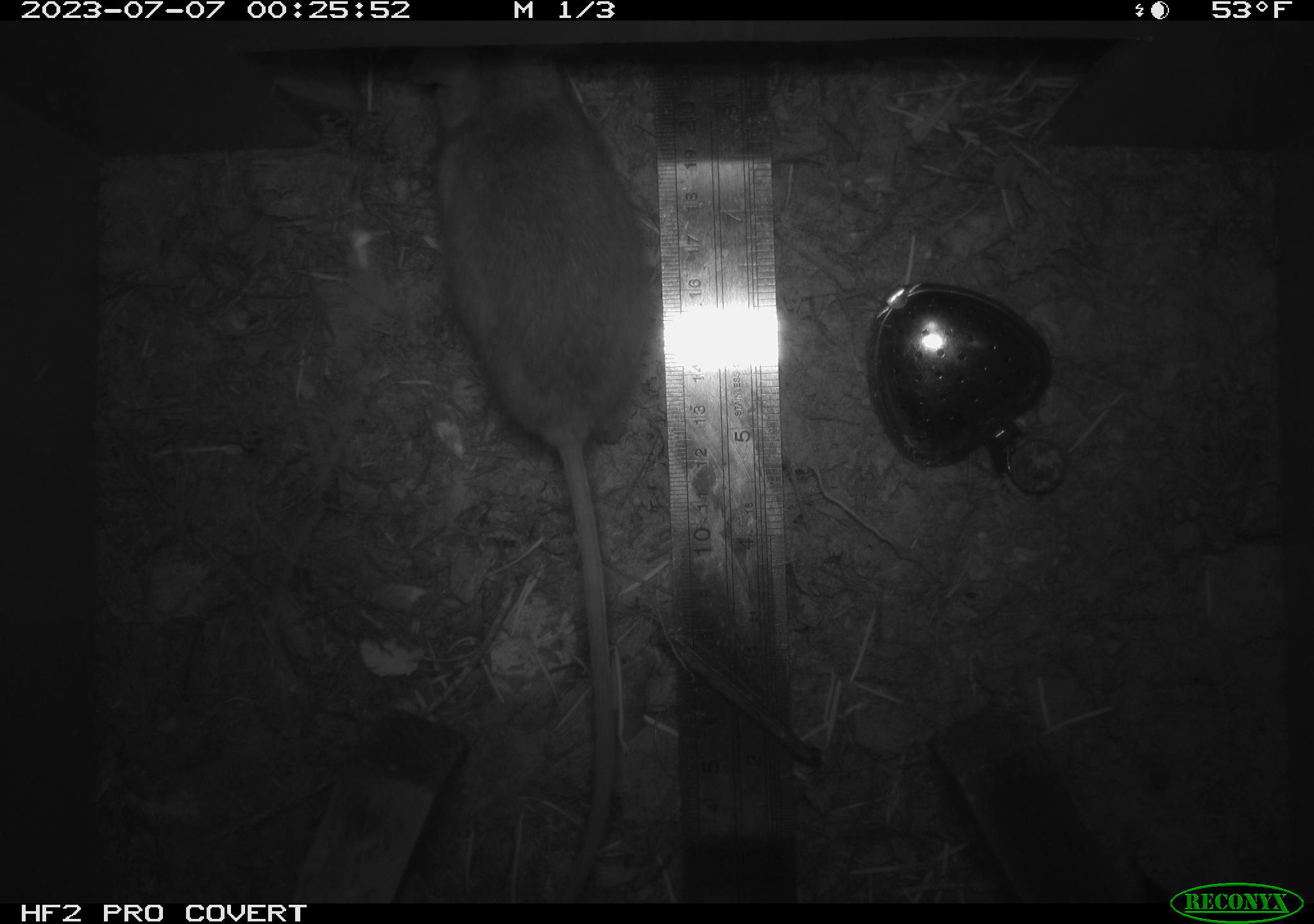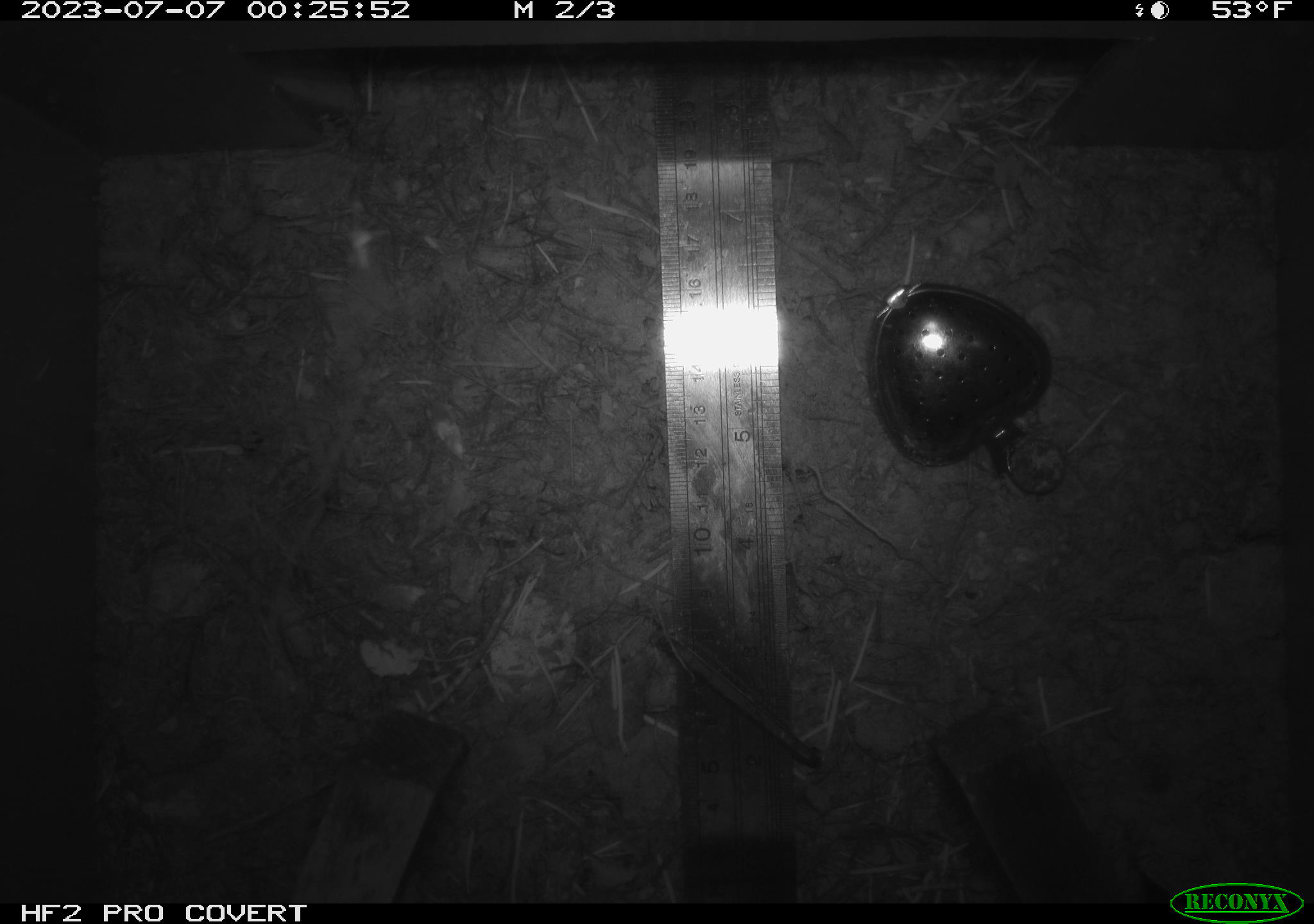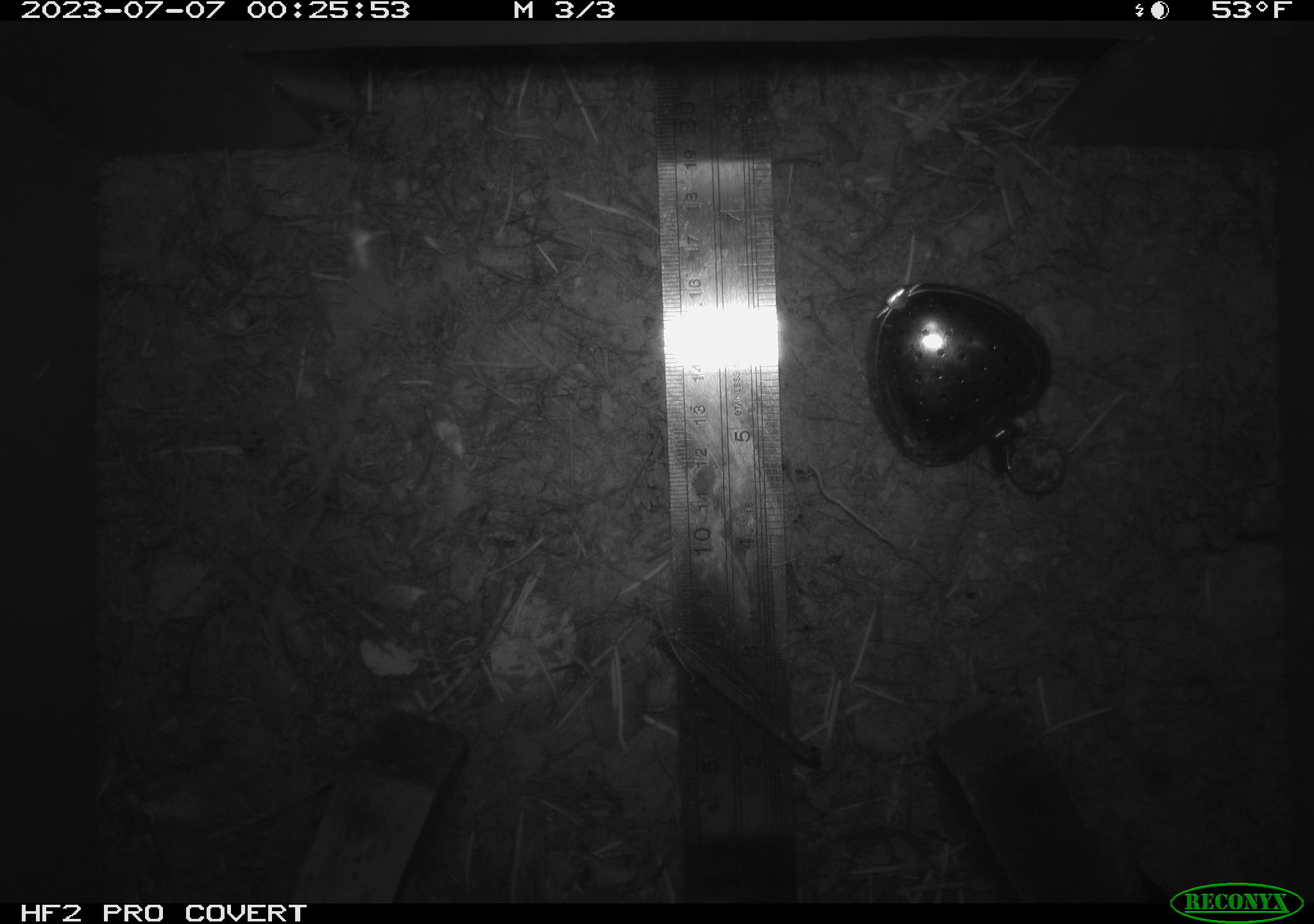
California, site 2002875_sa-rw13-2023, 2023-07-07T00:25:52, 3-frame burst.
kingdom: Animalia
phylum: Chordata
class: Mammalia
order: Rodentia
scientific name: Rodentia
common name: mouse species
Mouse species (Rodentia).